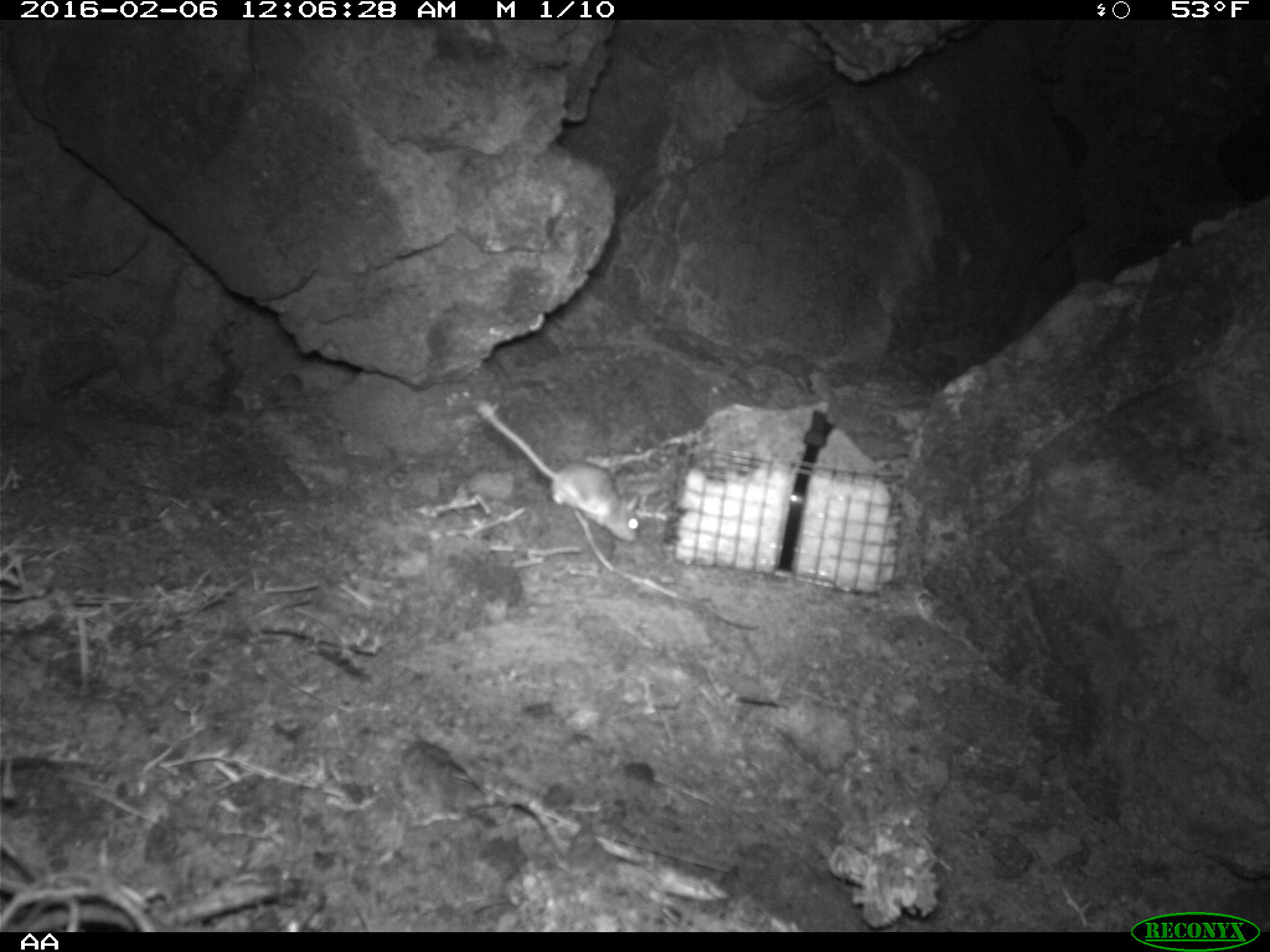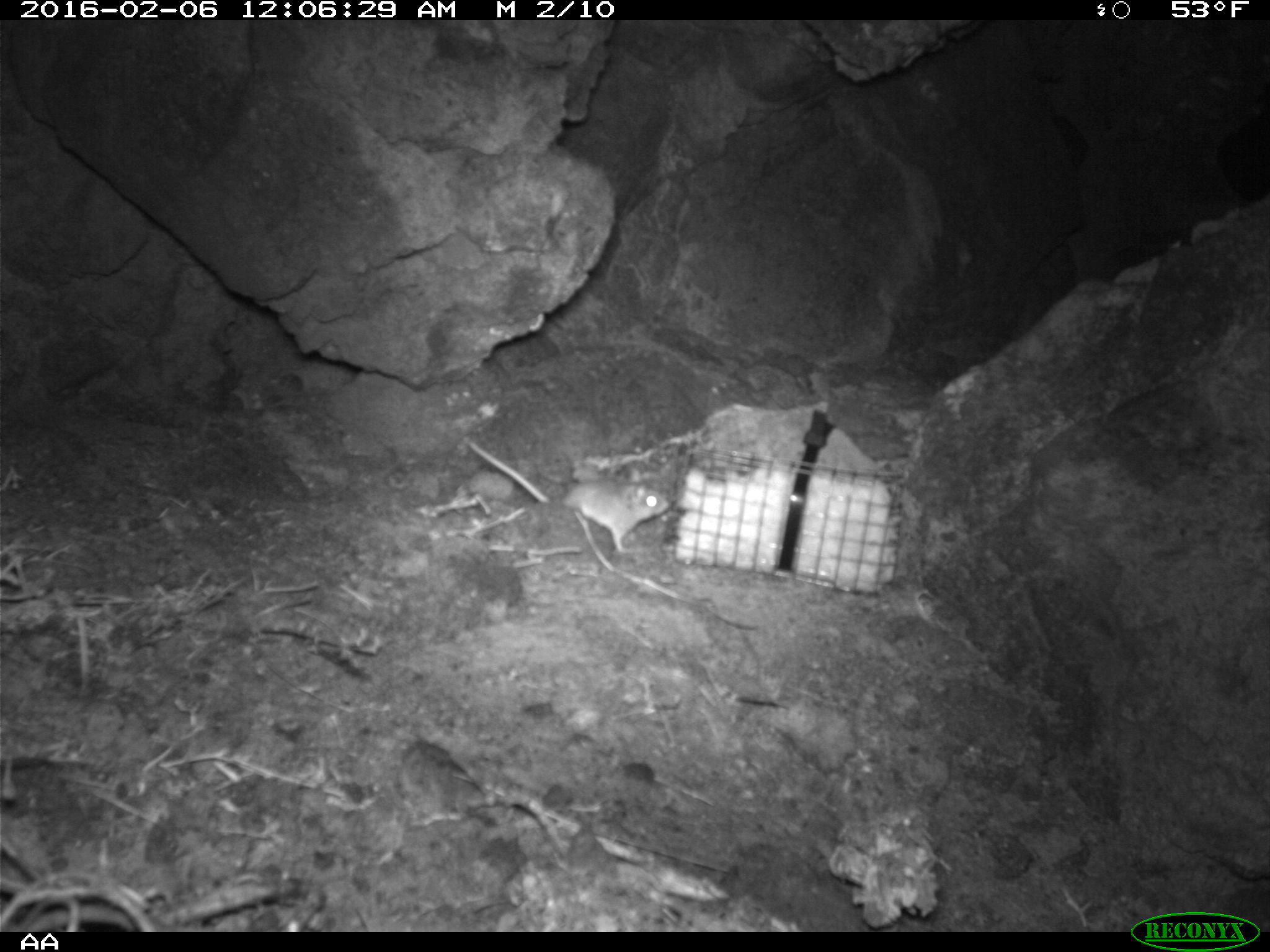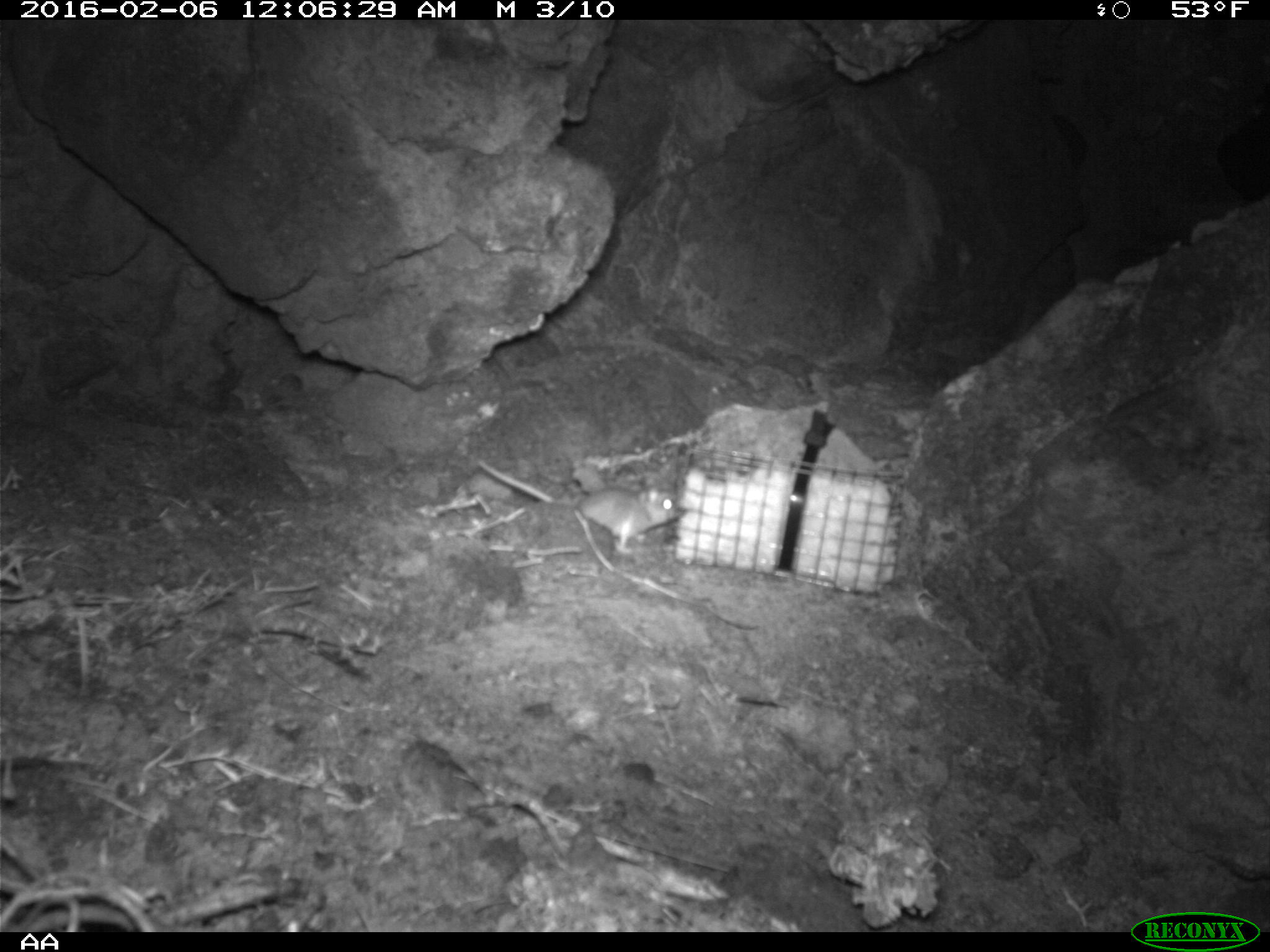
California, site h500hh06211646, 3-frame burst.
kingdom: Animalia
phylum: Chordata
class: Mammalia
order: Rodentia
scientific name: Rodentia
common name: rodent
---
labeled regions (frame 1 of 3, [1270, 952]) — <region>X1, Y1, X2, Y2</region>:
rodent: <region>477, 399, 641, 544</region>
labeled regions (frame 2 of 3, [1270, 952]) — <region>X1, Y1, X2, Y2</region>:
rodent: <region>466, 439, 670, 556</region>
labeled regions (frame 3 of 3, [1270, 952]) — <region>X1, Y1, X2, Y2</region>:
rodent: <region>474, 459, 683, 550</region>